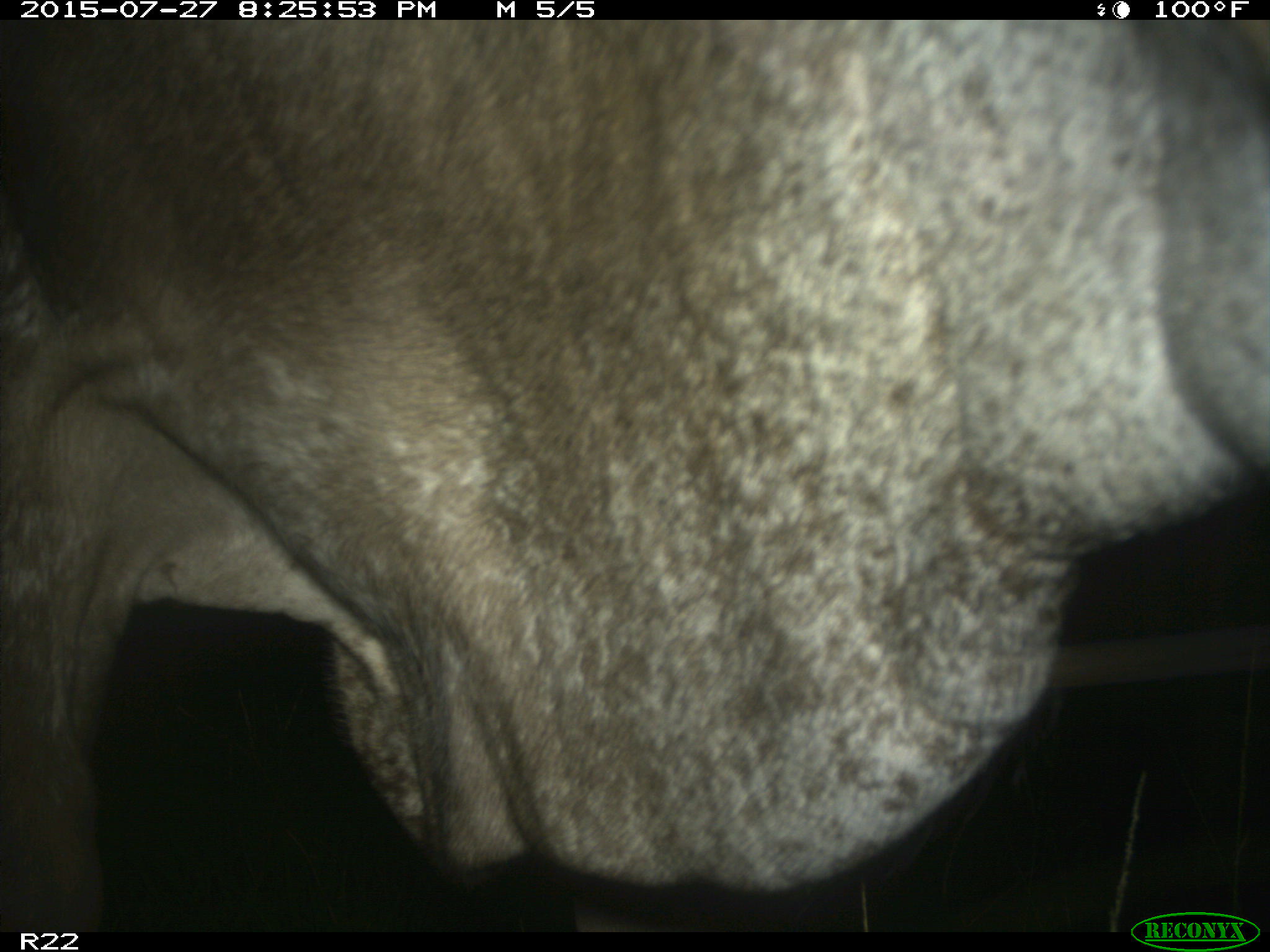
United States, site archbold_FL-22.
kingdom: Animalia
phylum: Chordata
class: Mammalia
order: Artiodactyla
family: Bovidae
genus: Bos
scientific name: Bos taurus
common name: domestic cow